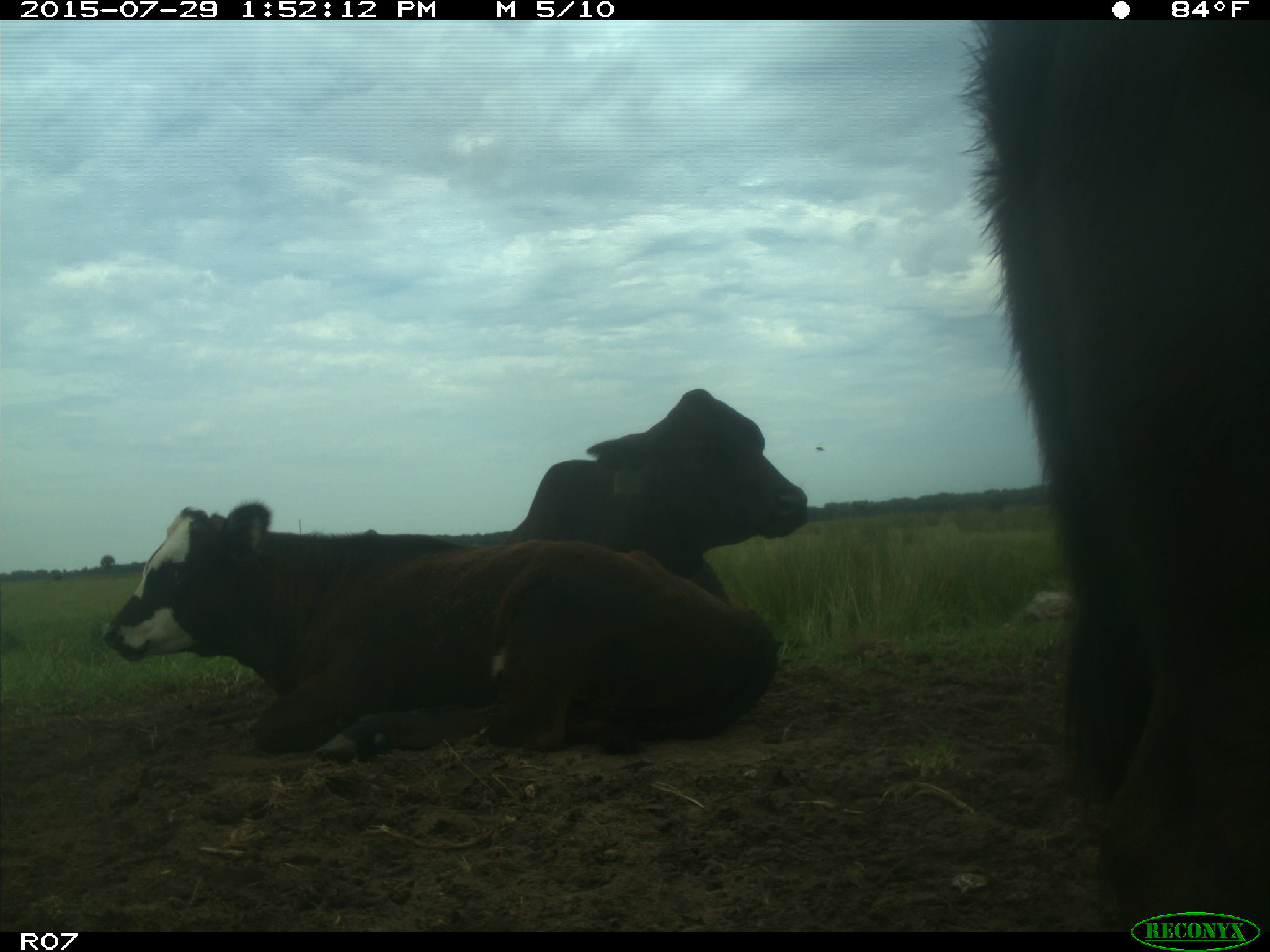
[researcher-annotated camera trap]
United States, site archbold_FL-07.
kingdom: Animalia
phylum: Chordata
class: Mammalia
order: Artiodactyla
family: Bovidae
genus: Bos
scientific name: Bos taurus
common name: domestic cow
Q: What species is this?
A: Bos taurus (domestic cow).